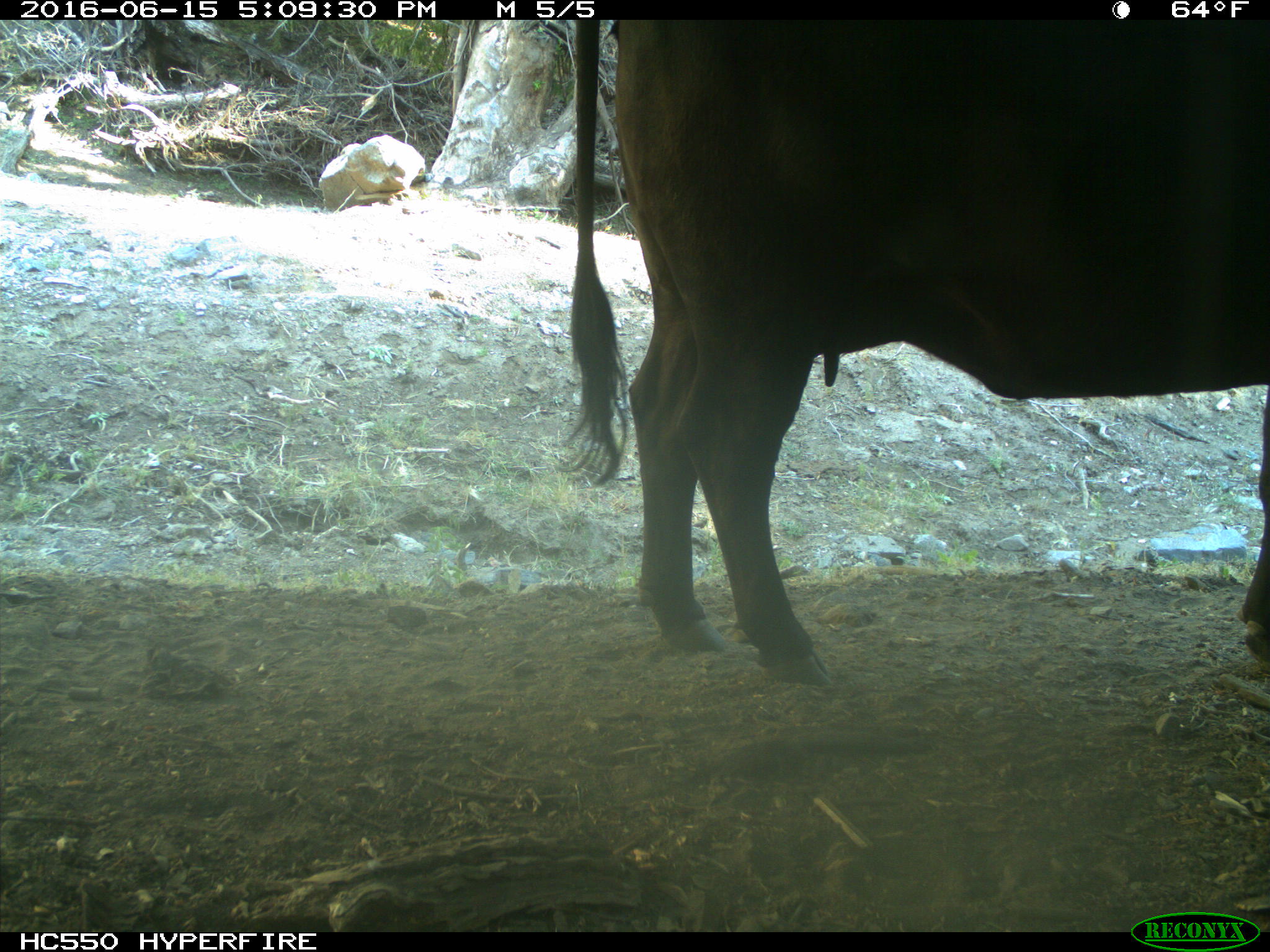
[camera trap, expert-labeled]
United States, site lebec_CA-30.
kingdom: Animalia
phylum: Chordata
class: Mammalia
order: Artiodactyla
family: Bovidae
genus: Bos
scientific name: Bos taurus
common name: domestic cow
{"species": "Bos taurus (domestic cow)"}